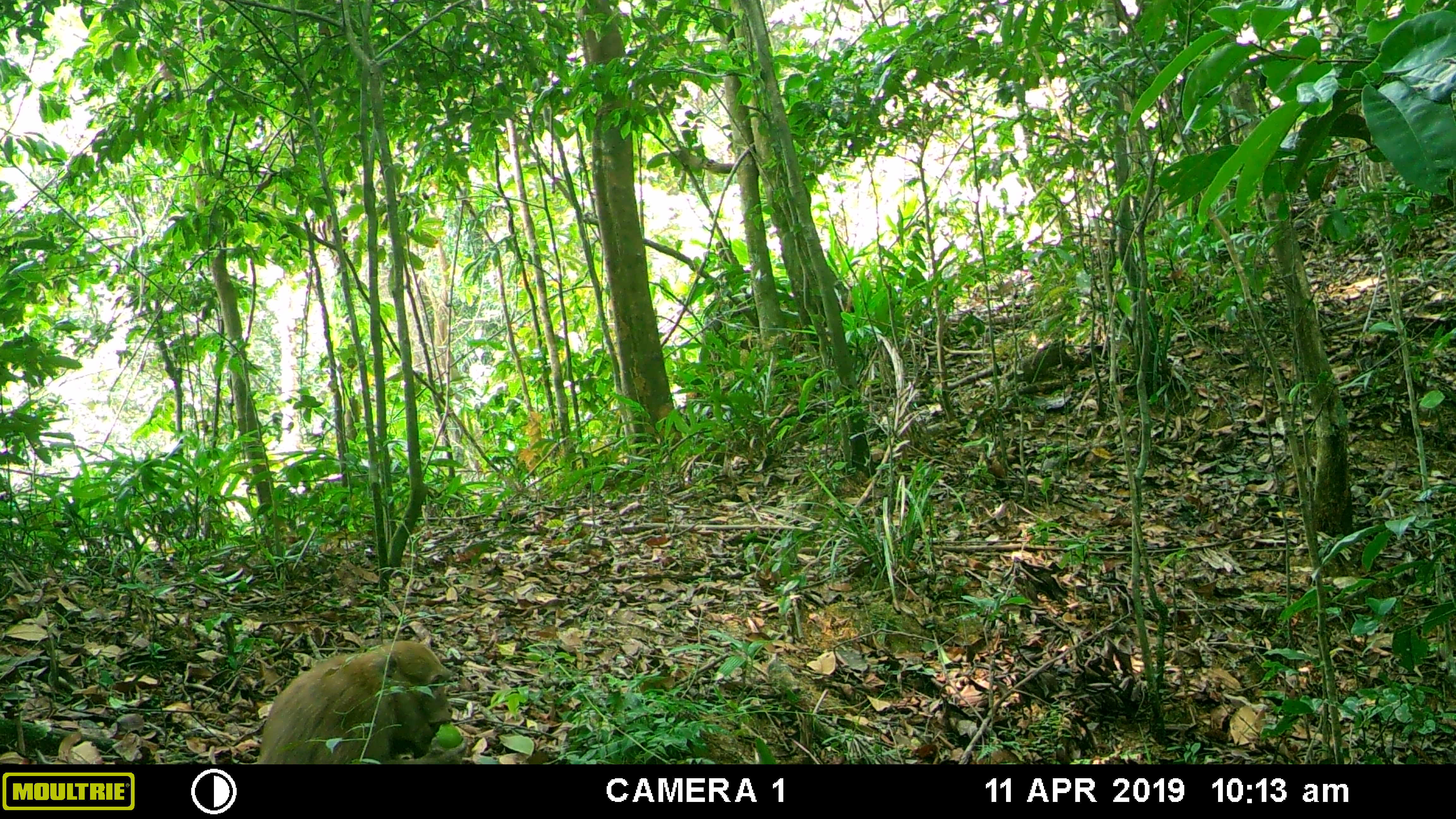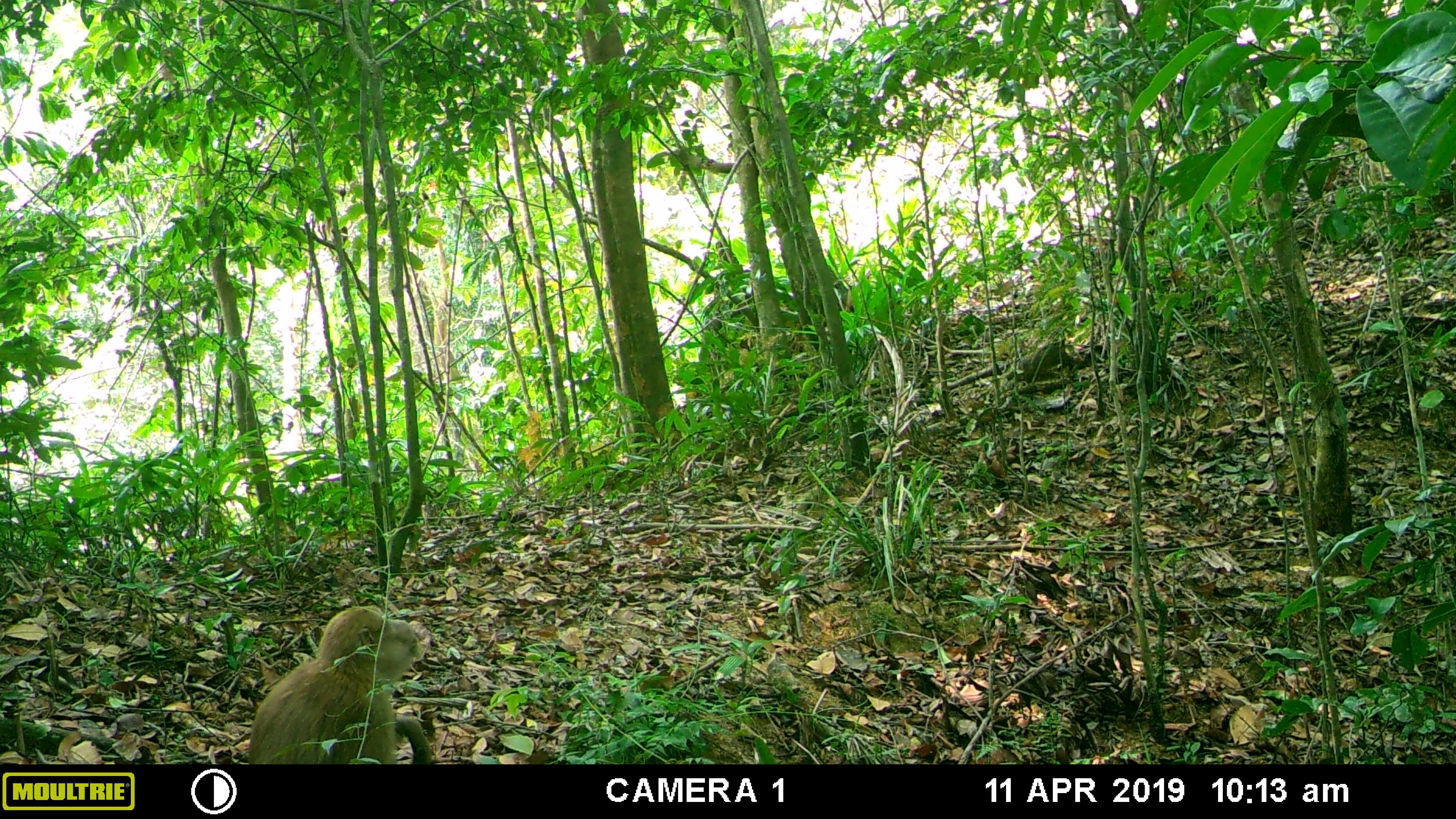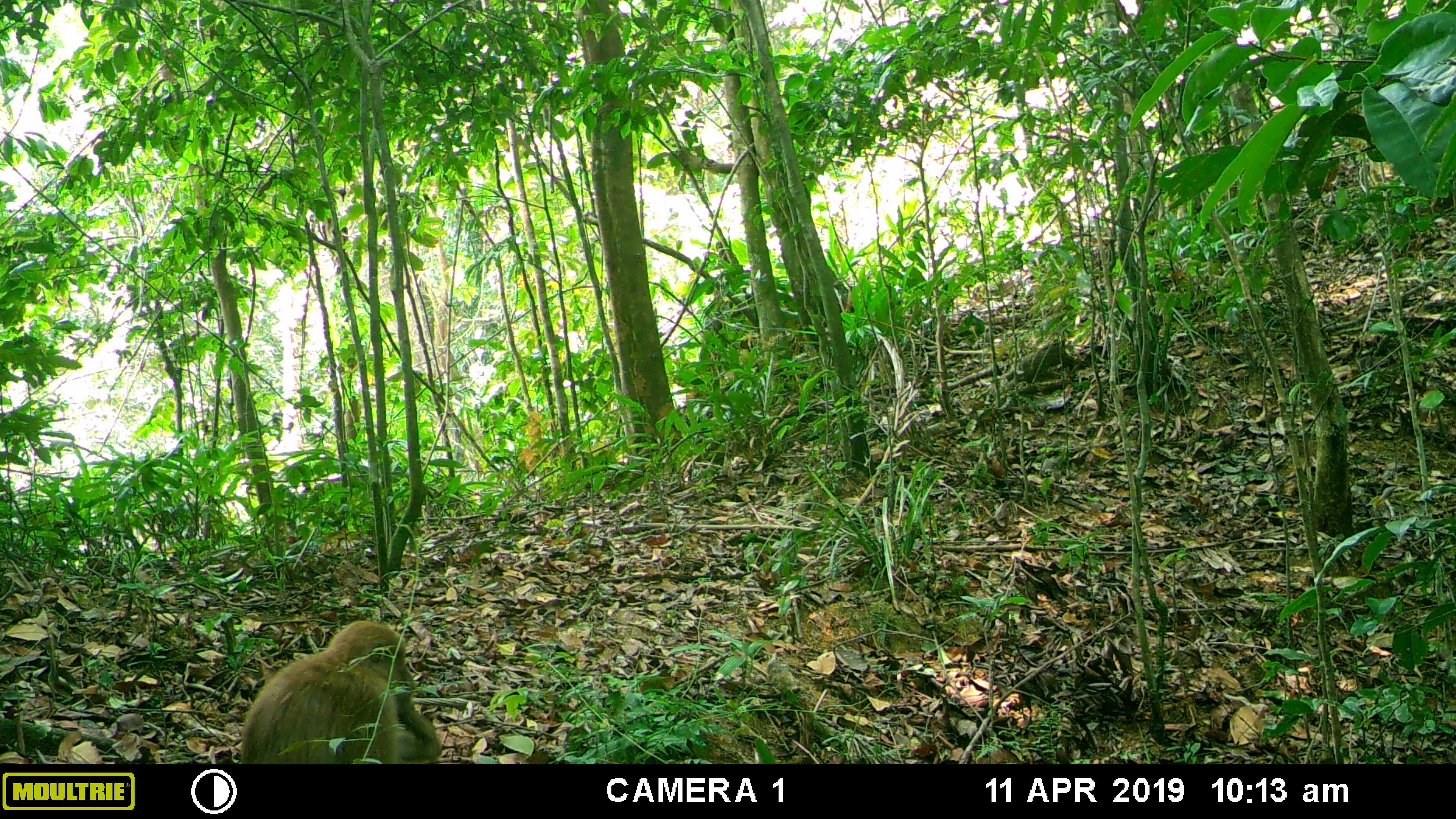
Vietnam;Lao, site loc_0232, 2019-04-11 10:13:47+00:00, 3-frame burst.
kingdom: Animalia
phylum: Chordata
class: Mammalia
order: Primates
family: Cercopithecidae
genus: Macaca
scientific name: Macaca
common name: macaques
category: assam or rhesus macaque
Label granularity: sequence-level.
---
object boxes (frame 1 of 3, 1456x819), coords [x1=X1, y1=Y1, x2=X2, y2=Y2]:
assam or rhesus macaque: [x1=238, y1=640, x2=466, y2=764]; [x1=1002, y1=339, x2=1075, y2=383]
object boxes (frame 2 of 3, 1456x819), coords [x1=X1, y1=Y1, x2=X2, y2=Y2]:
assam or rhesus macaque: [x1=247, y1=605, x2=432, y2=764]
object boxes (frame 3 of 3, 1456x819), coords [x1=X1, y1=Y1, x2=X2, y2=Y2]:
assam or rhesus macaque: [x1=240, y1=619, x2=442, y2=763]; [x1=1002, y1=339, x2=1075, y2=383]